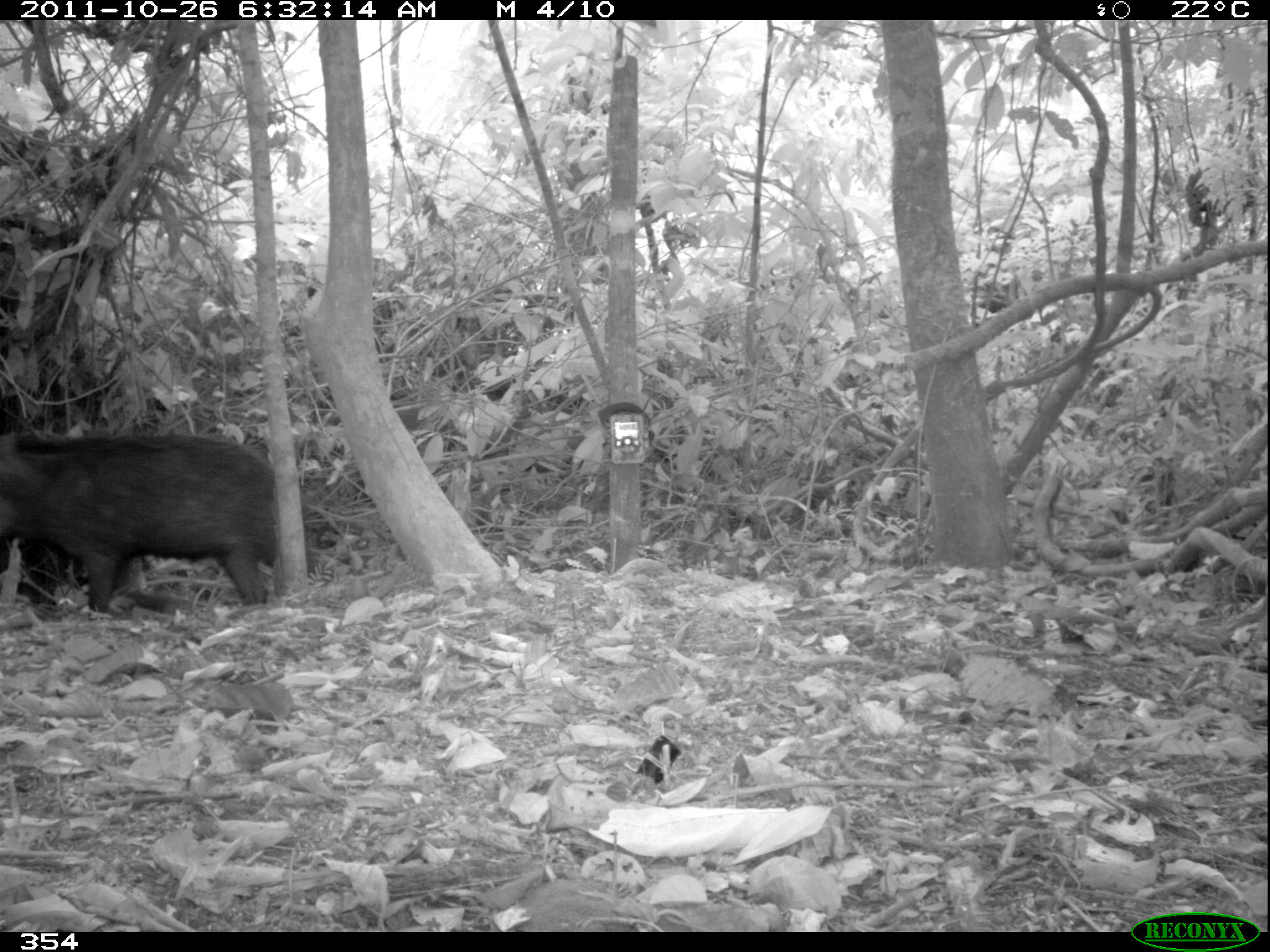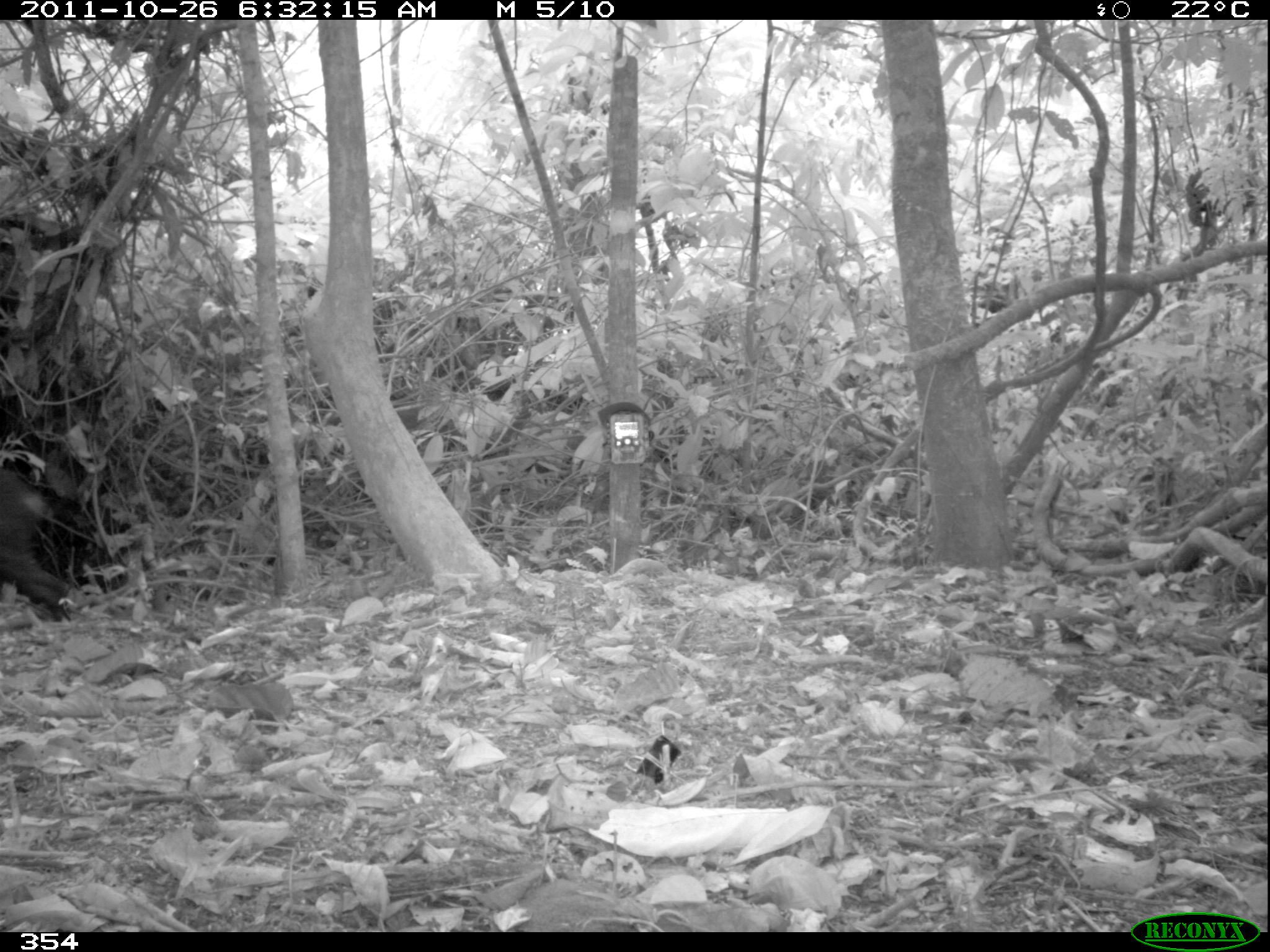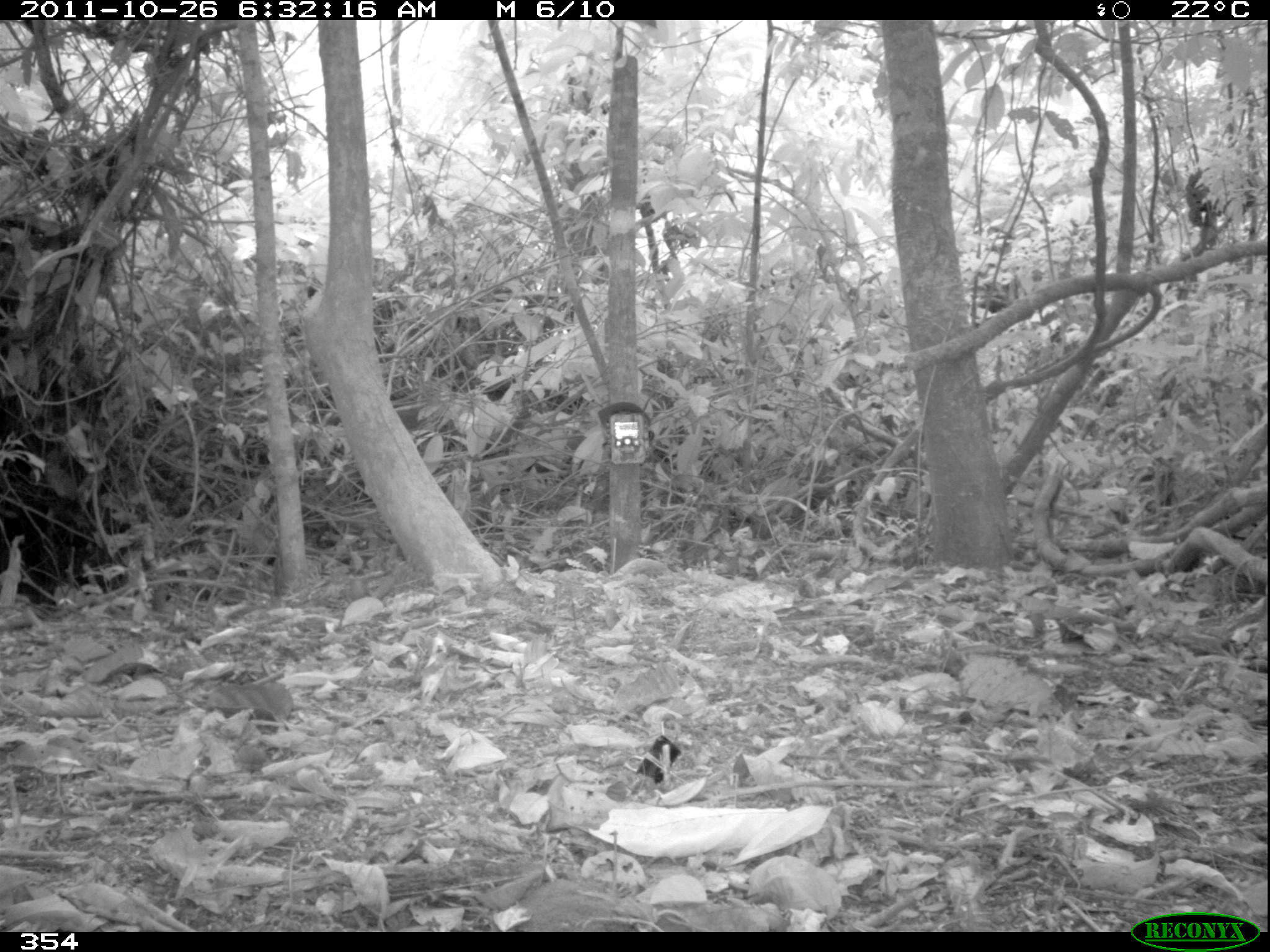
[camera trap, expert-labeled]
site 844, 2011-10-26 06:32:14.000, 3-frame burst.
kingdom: Animalia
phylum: Chordata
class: Mammalia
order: Artiodactyla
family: Tayassuidae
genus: Tayassu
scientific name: Tayassu pecari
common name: white-lipped peccary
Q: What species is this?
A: Tayassu pecari (white-lipped peccary).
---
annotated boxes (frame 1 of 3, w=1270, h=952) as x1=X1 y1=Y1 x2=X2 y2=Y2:
tayassu pecari: x1=0 y1=431 x2=336 y2=620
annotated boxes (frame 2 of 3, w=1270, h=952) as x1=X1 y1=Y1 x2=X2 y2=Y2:
tayassu pecari: x1=0 y1=458 x2=74 y2=620